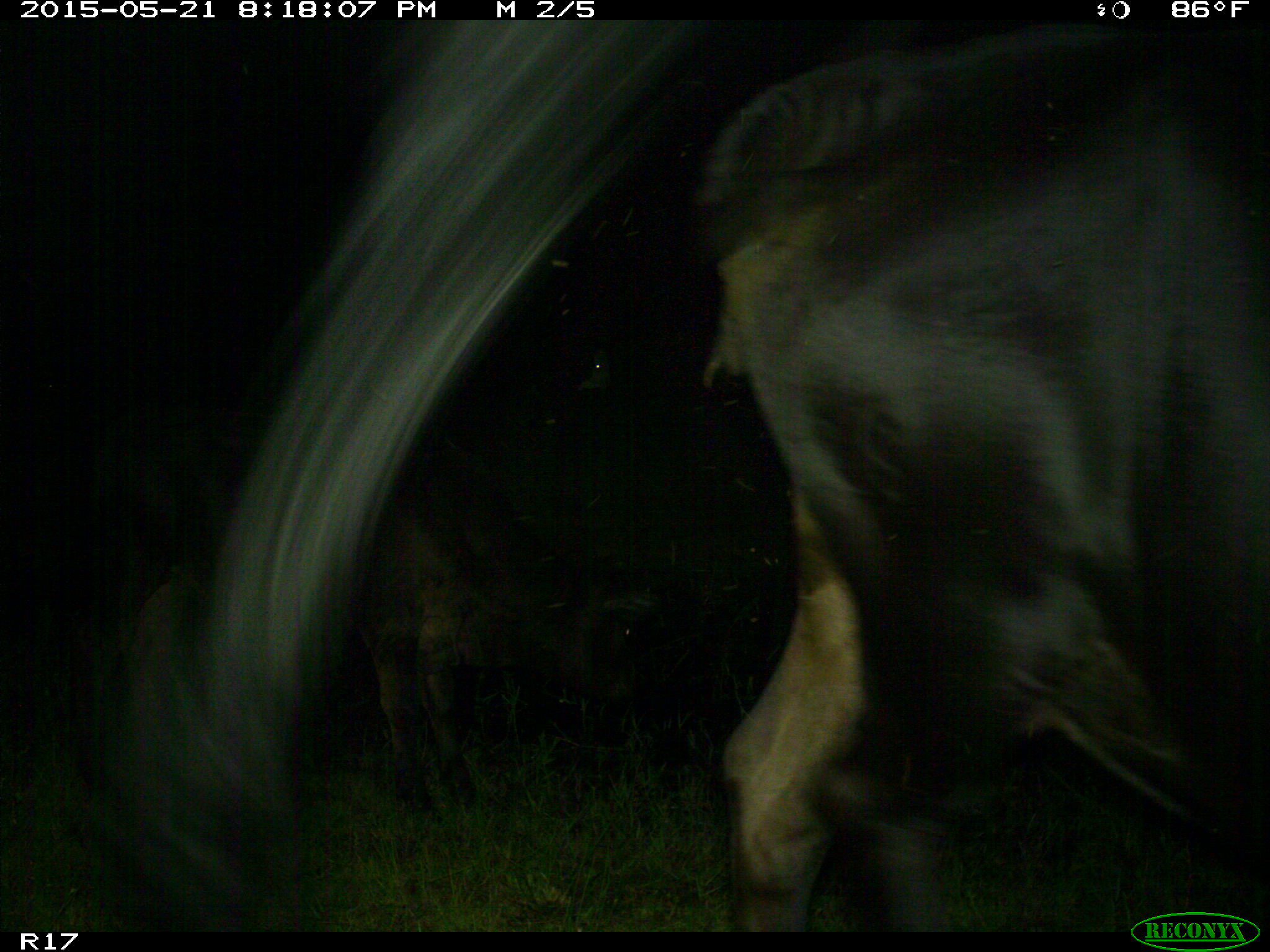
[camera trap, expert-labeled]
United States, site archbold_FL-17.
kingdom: Animalia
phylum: Chordata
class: Mammalia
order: Artiodactyla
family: Bovidae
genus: Bos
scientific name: Bos taurus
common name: domestic cow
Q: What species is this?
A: Bos taurus (domestic cow).